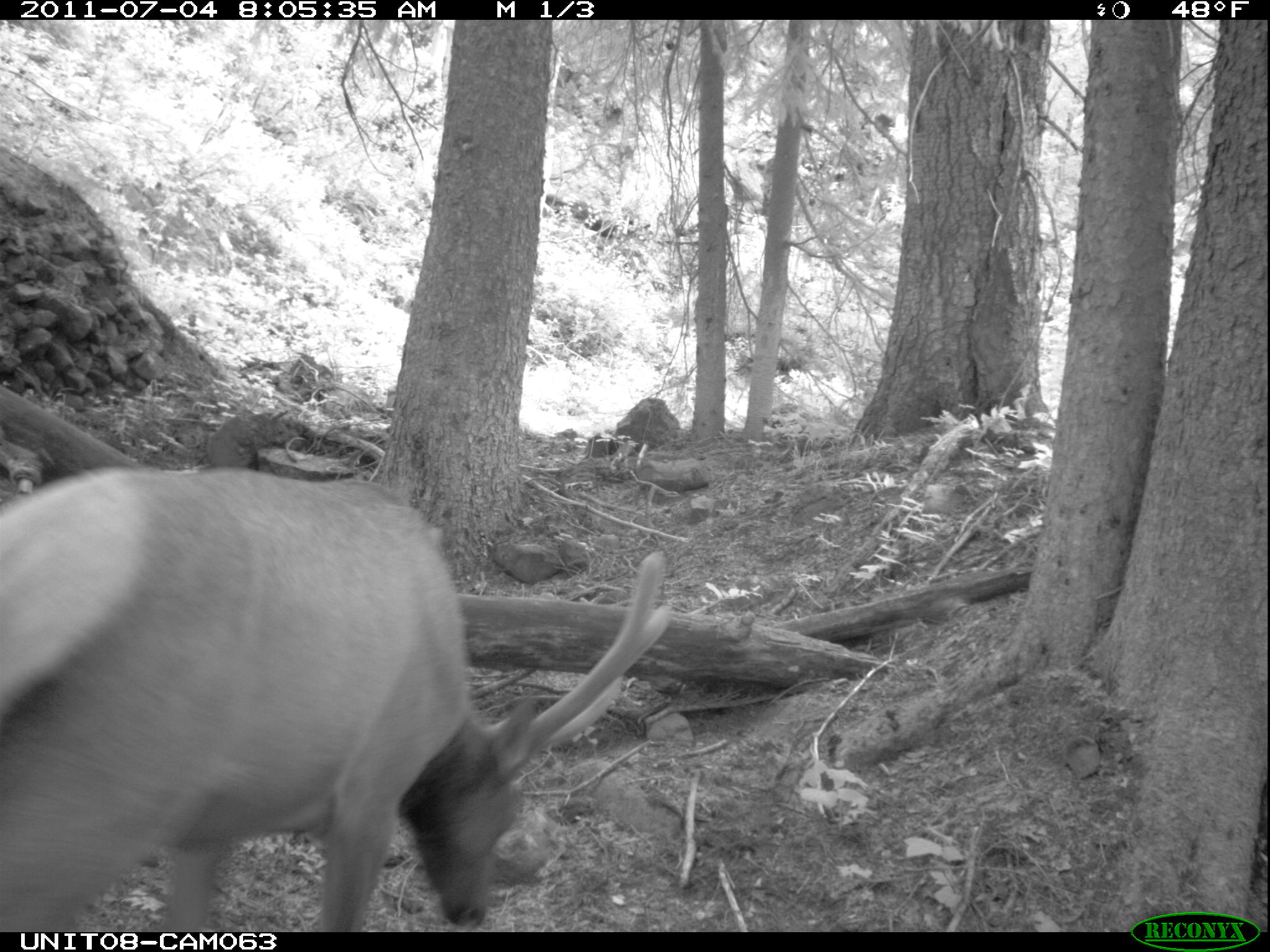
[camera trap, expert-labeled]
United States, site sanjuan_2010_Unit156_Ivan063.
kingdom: Animalia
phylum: Chordata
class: Mammalia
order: Artiodactyla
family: Cervidae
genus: Cervus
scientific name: Cervus elaphus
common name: red deer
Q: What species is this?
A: Cervus elaphus (red deer).